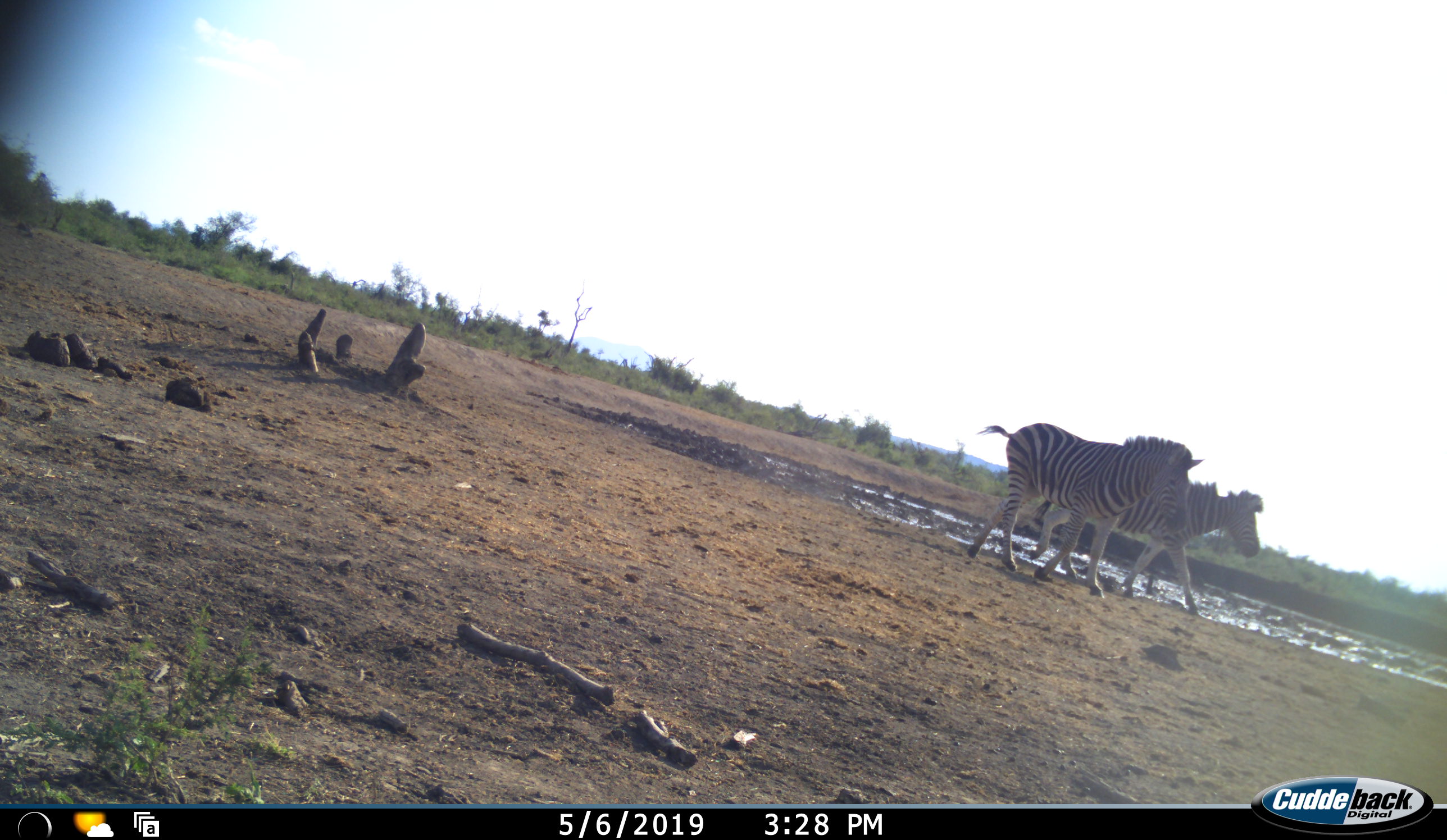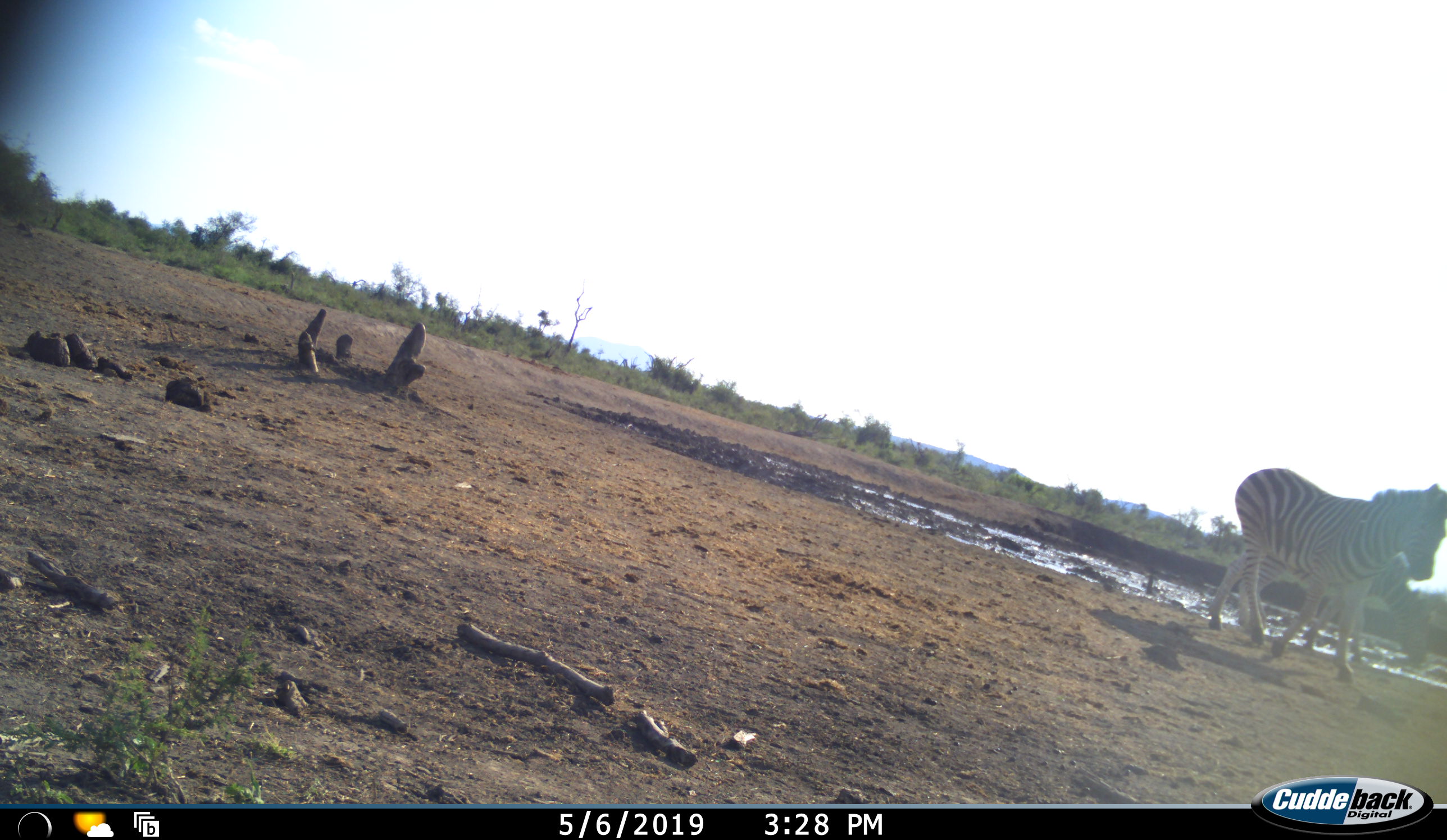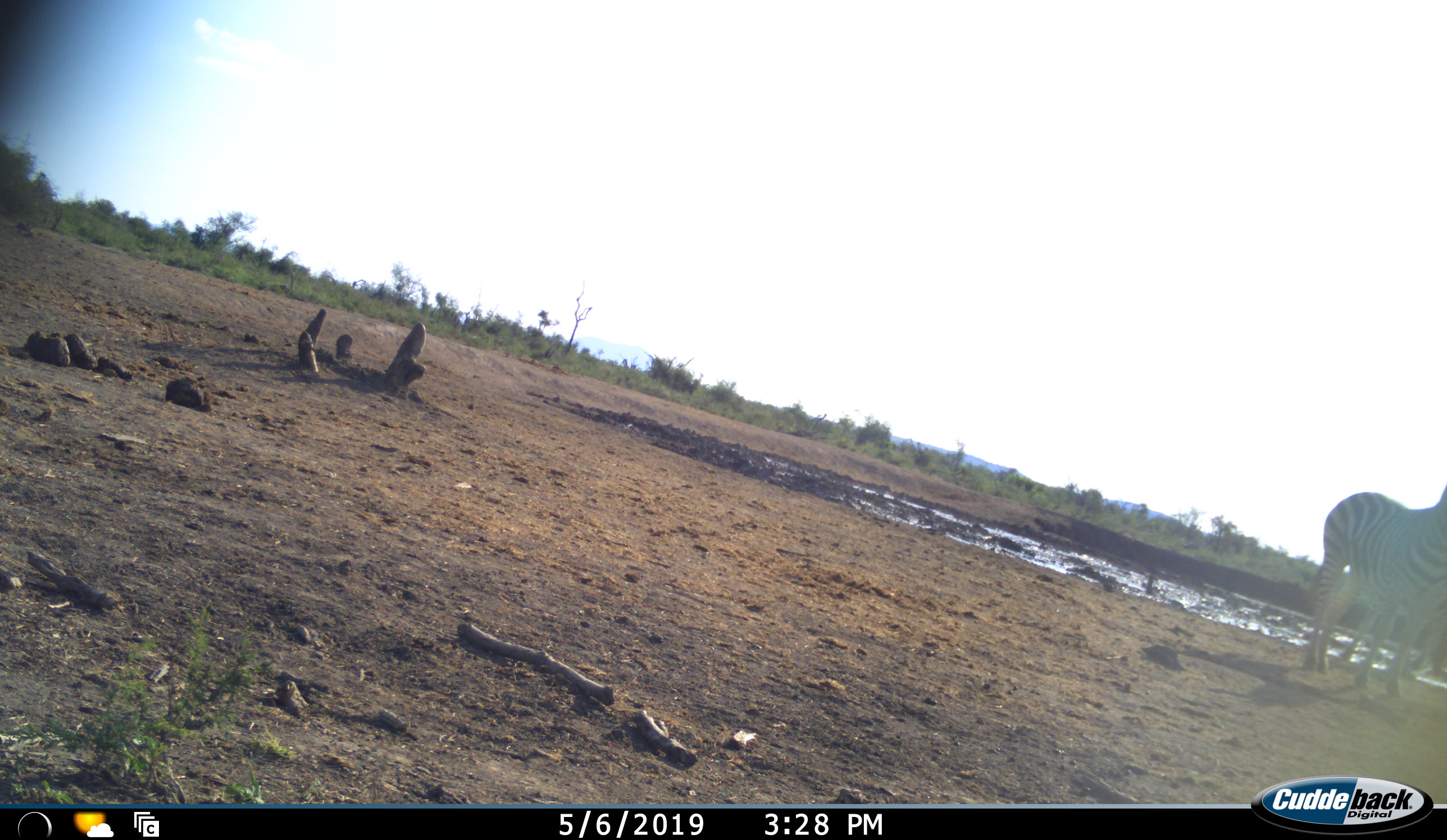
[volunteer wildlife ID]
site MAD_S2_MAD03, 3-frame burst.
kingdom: Animalia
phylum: Chordata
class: Mammalia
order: Perissodactyla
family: Equidae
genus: Equus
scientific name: Equus quagga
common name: plains zebra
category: zebraplains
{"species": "zebraplains (plains zebra) (Equus quagga)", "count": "2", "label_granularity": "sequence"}